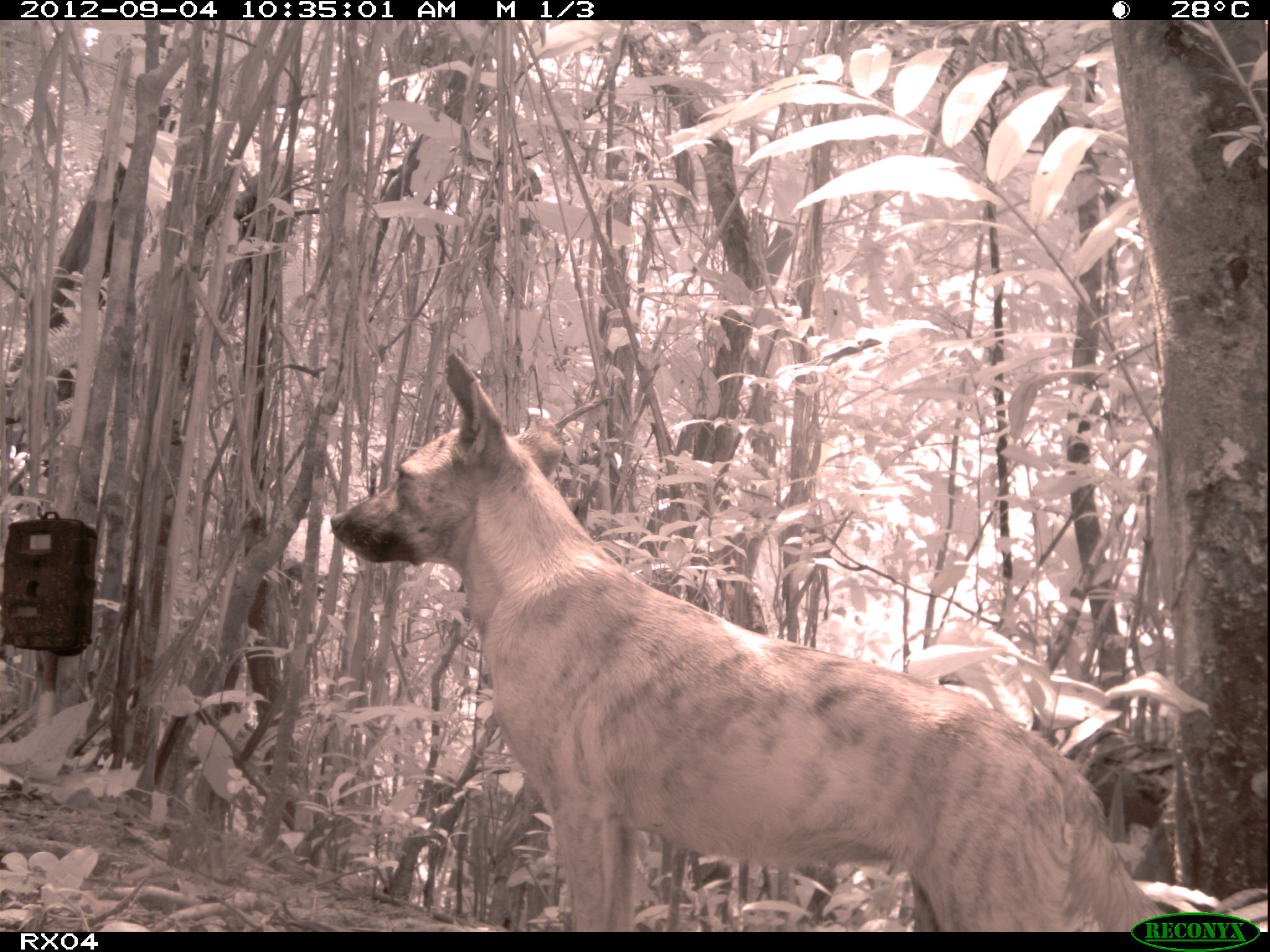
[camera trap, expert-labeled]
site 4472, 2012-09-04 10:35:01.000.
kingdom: Animalia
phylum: Chordata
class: Mammalia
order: Carnivora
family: Canidae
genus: Canis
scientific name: Canis familiaris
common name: domestic dog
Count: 1.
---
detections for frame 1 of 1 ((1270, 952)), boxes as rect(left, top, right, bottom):
canis familiaris: rect(326, 348, 1163, 930)